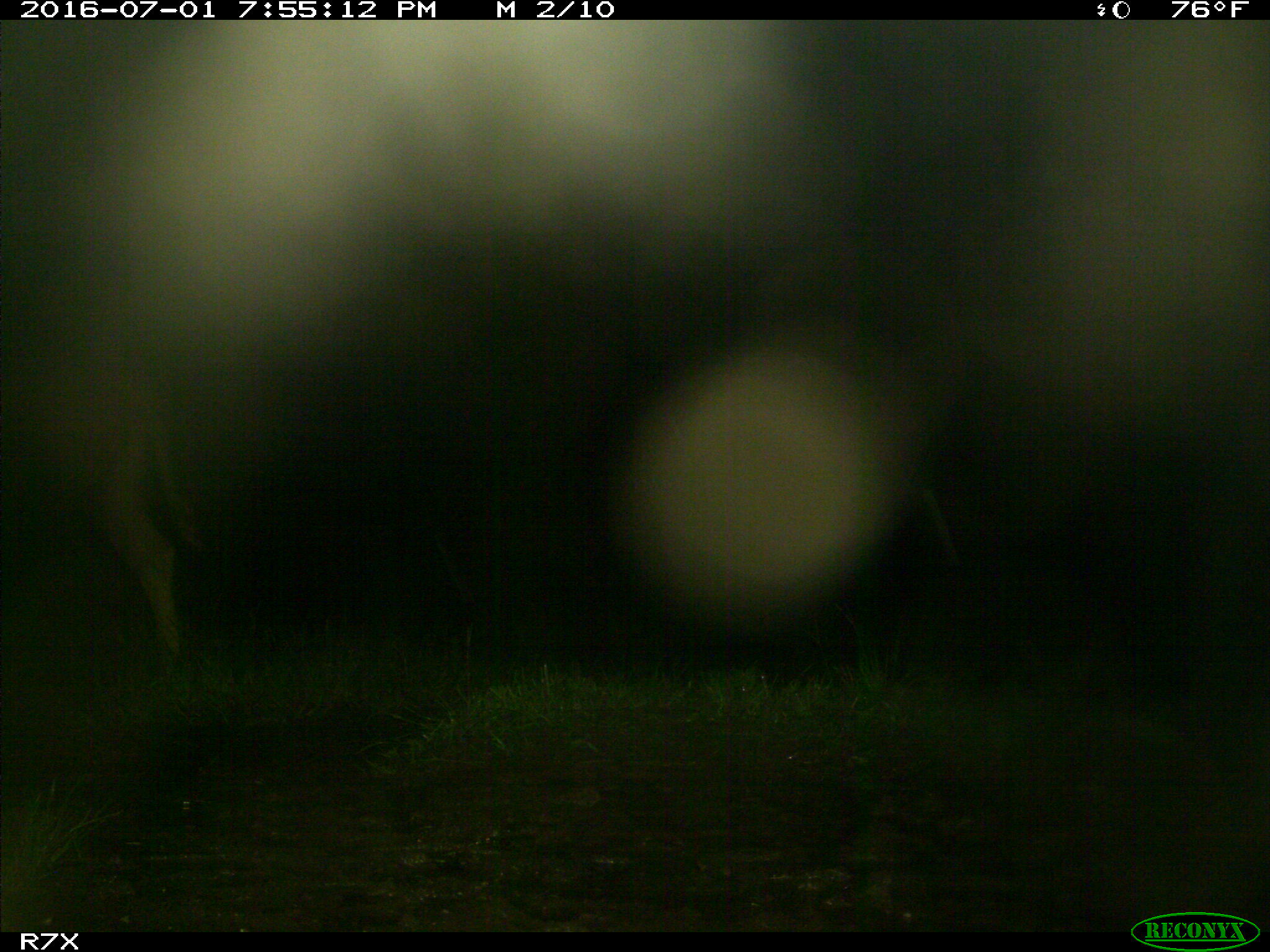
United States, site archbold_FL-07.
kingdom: Animalia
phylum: Chordata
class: Mammalia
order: Artiodactyla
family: Bovidae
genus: Bos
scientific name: Bos taurus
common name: domestic cow